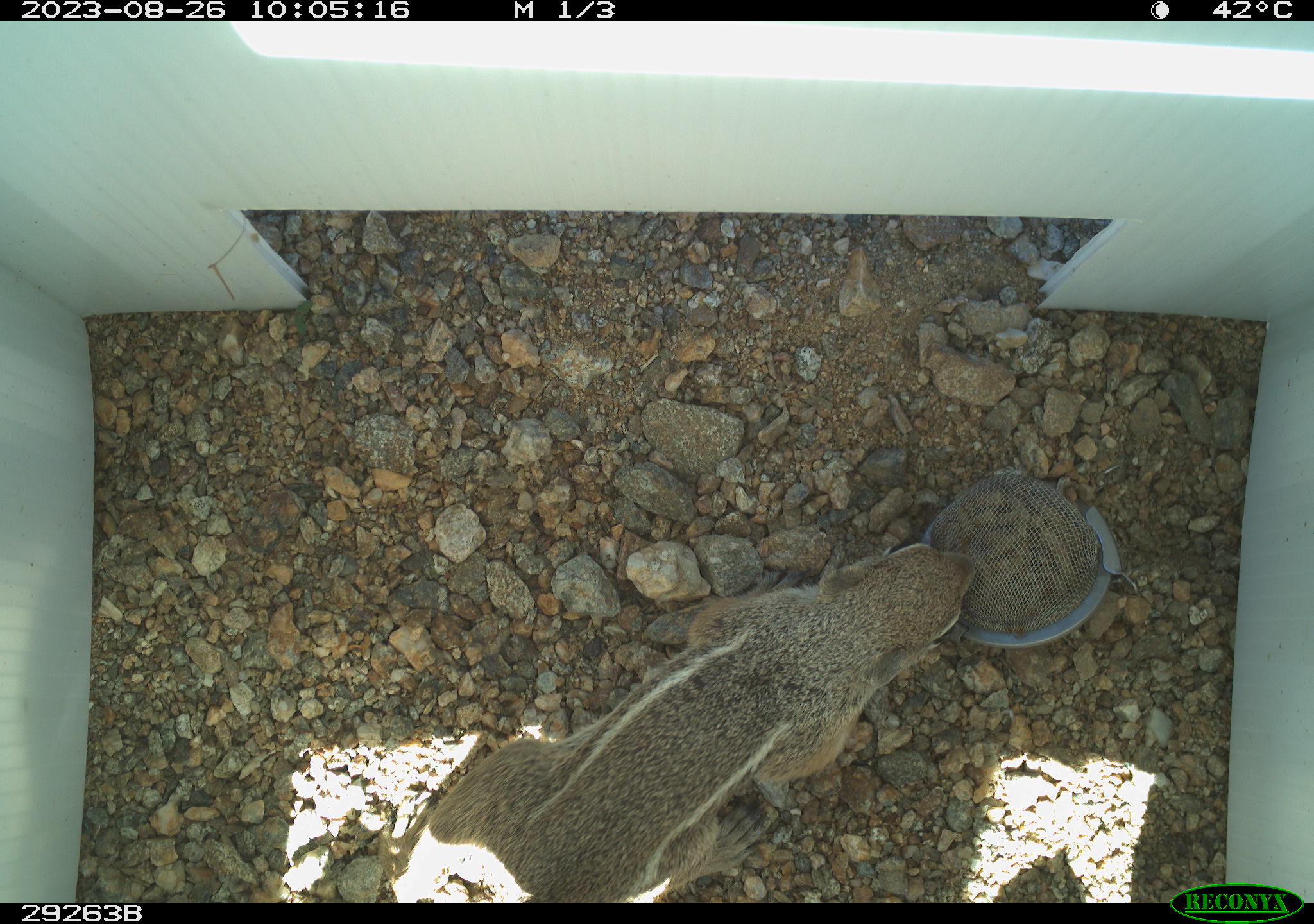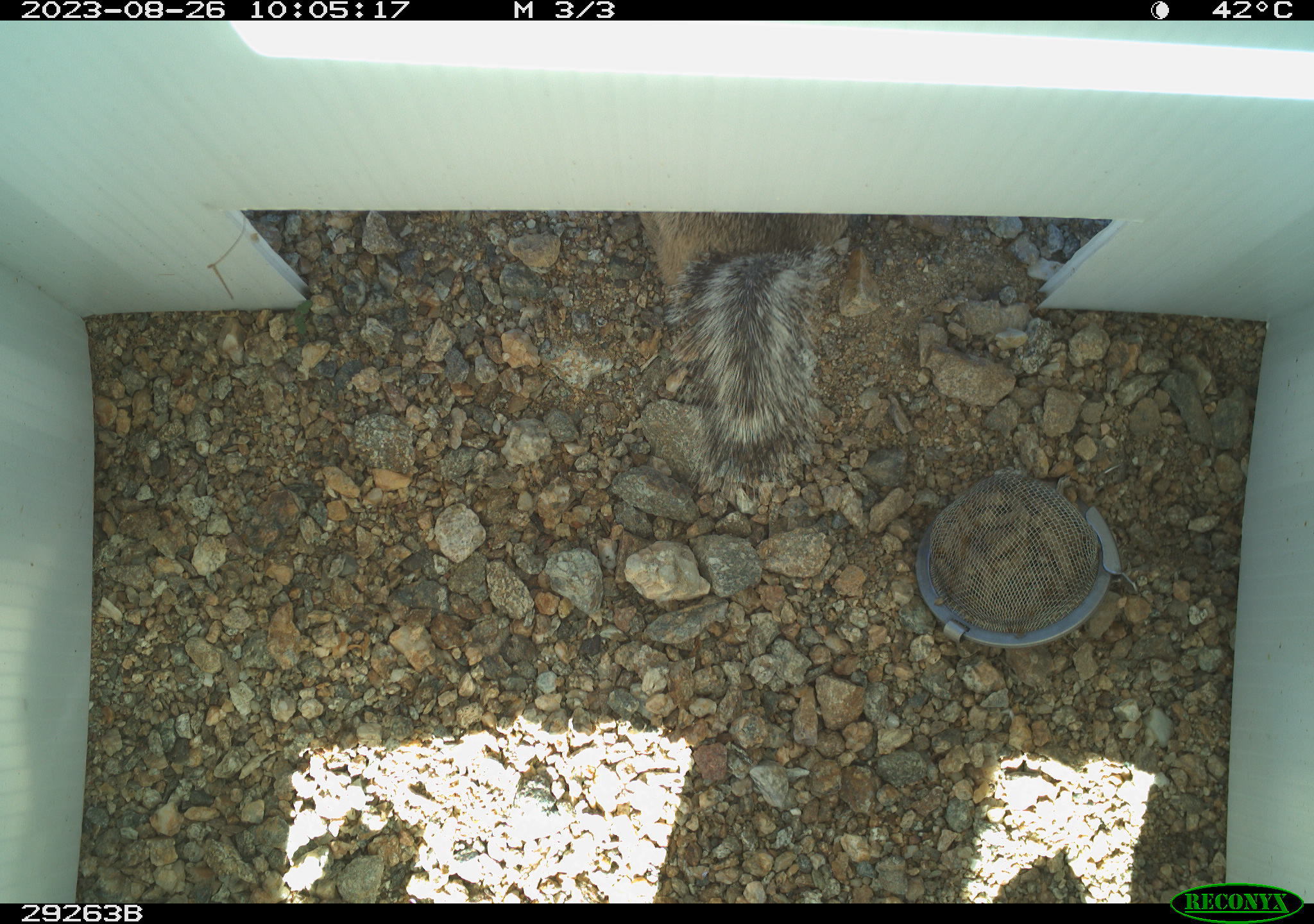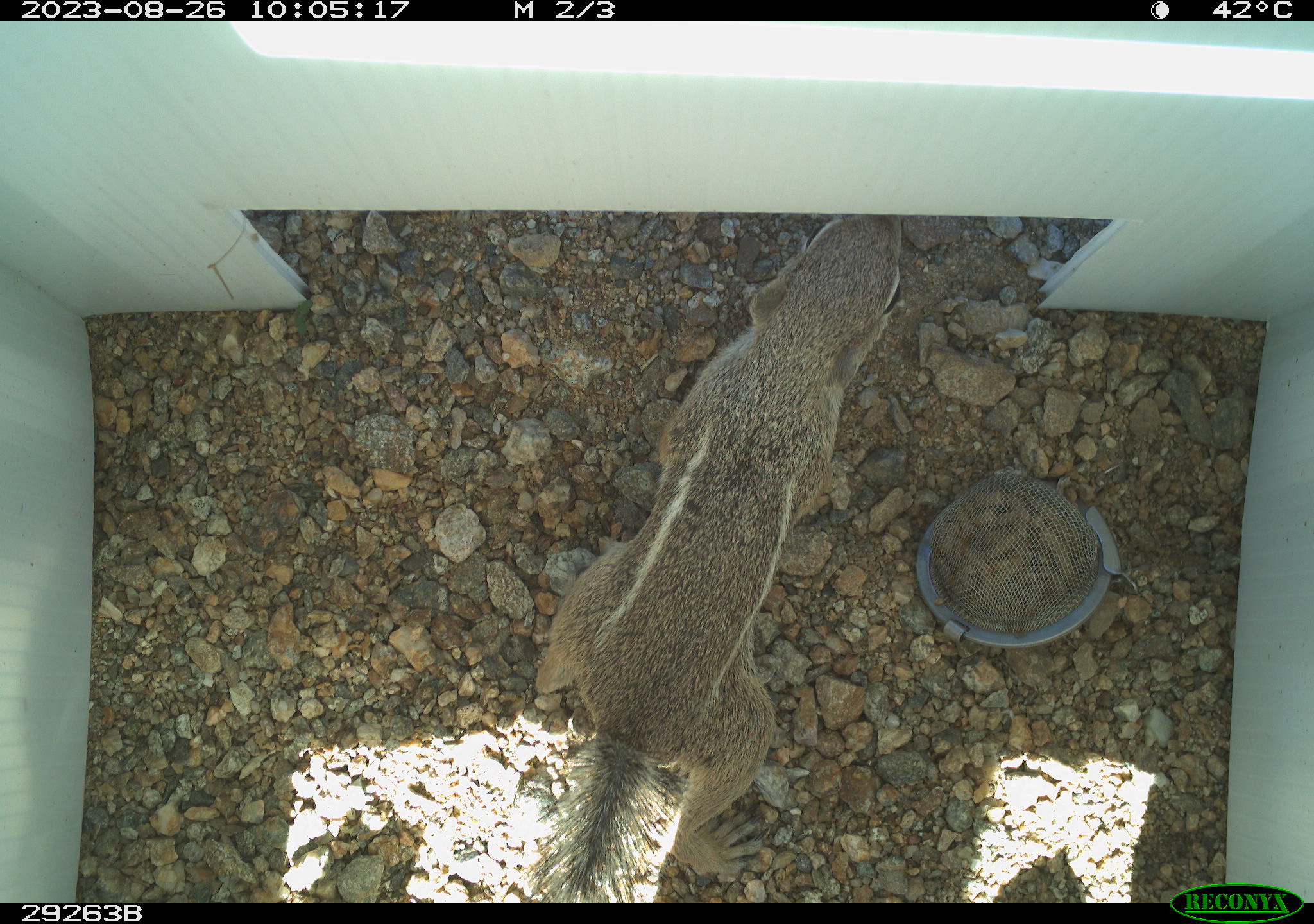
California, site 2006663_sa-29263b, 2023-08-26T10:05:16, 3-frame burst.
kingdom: Animalia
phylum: Chordata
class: Mammalia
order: Rodentia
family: Sciuridae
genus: Ammospermophilus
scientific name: Ammospermophilus leucurus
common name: white-tailed antelope squirrel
White-tailed antelope squirrel (Ammospermophilus leucurus).